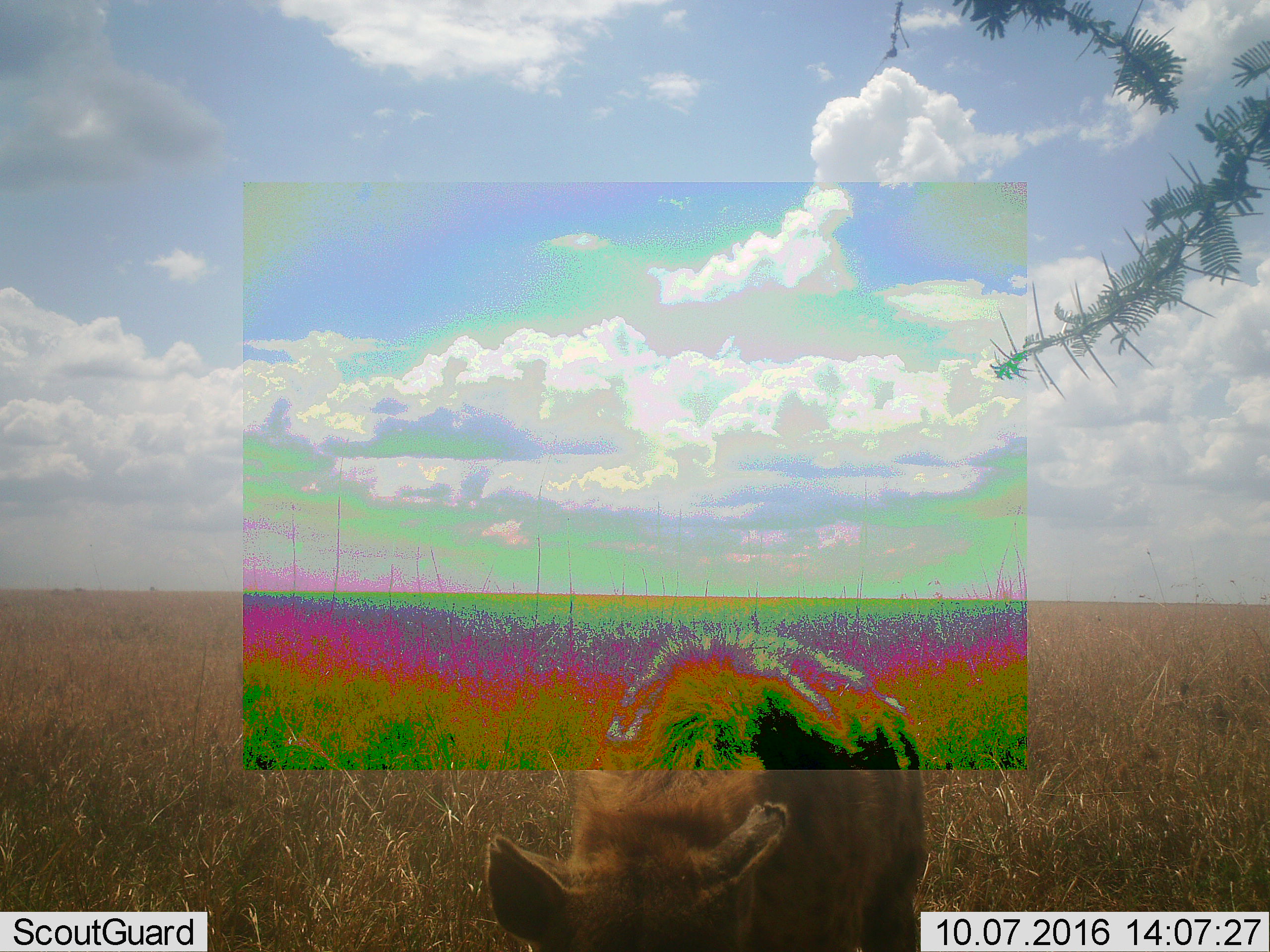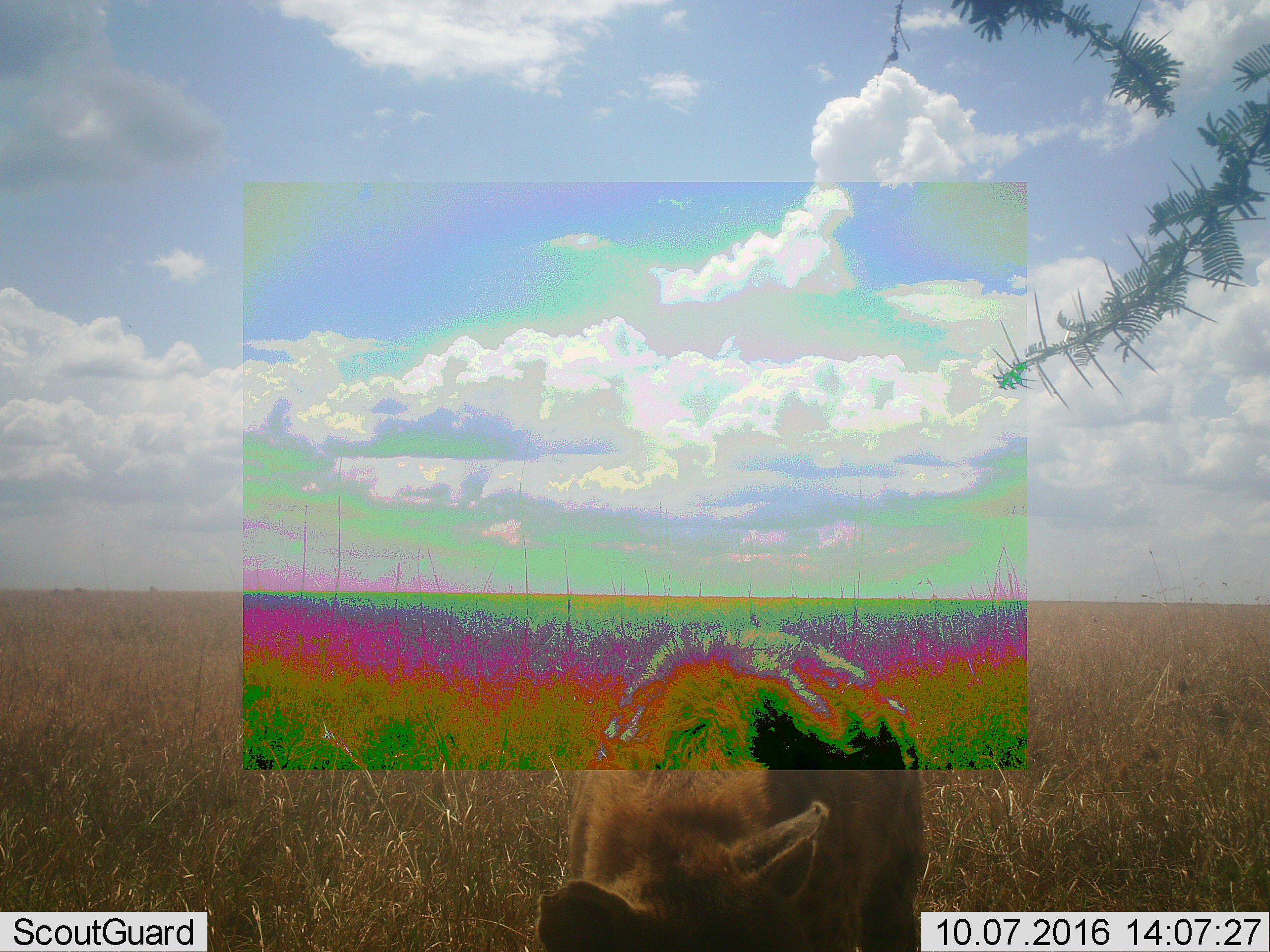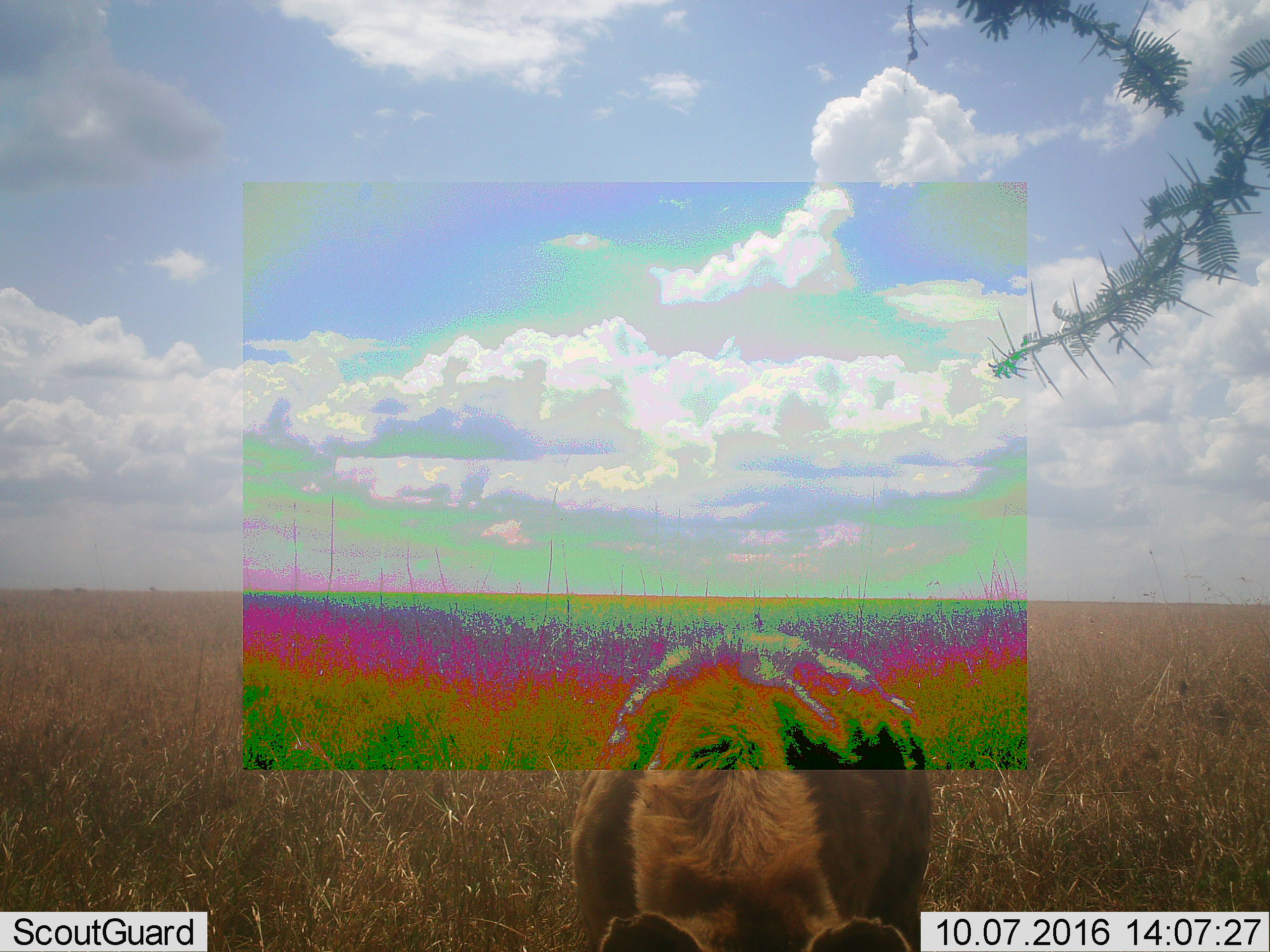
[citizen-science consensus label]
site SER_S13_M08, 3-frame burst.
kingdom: Animalia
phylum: Chordata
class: Mammalia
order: Carnivora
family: Hyaenidae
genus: Crocuta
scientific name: Crocuta crocuta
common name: spotted hyena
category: hyenaspotted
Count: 1.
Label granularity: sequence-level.